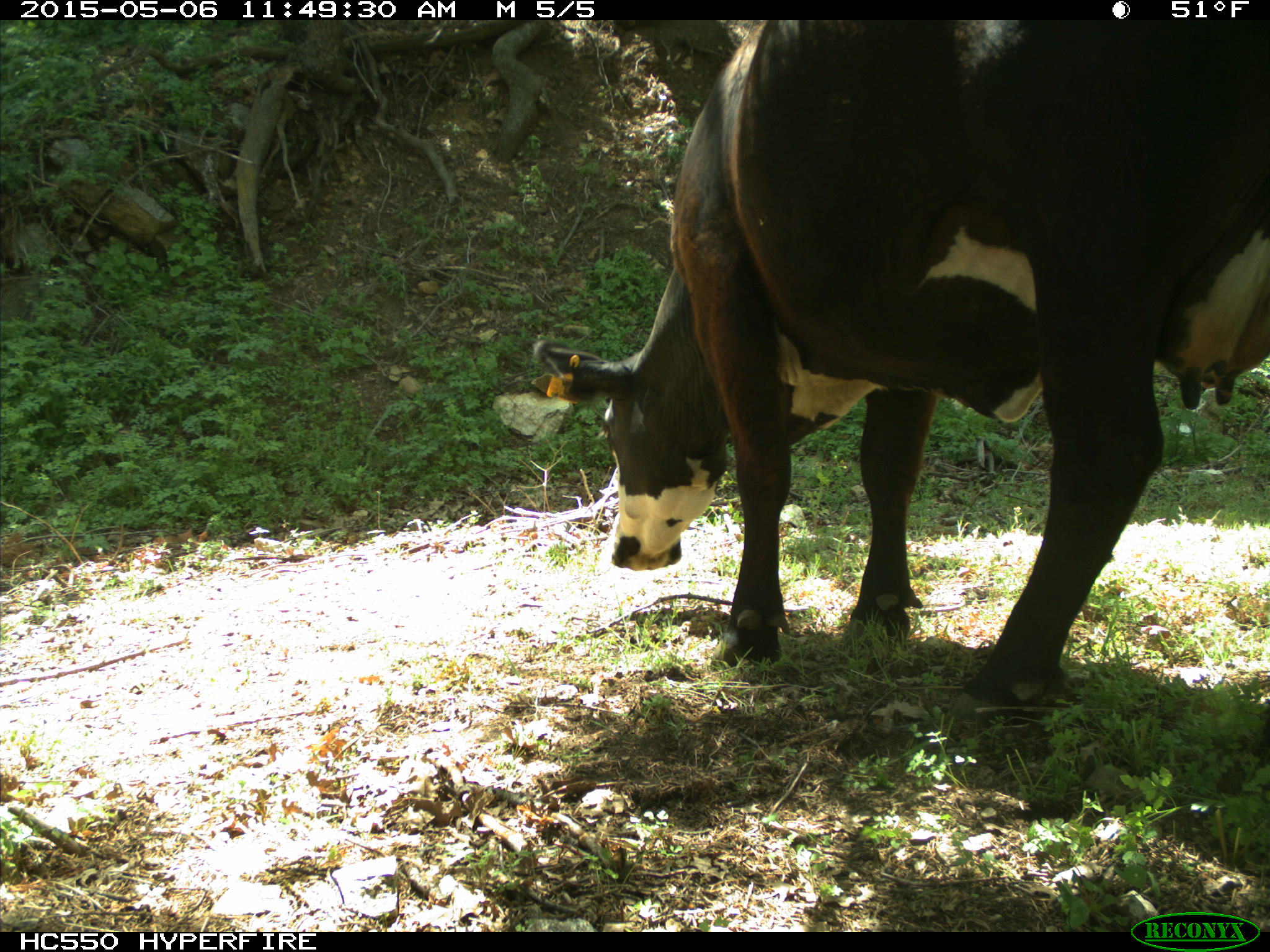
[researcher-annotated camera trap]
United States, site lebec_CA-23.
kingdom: Animalia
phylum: Chordata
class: Mammalia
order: Artiodactyla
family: Bovidae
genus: Bos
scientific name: Bos taurus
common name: domestic cow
Bos taurus (domestic cow).